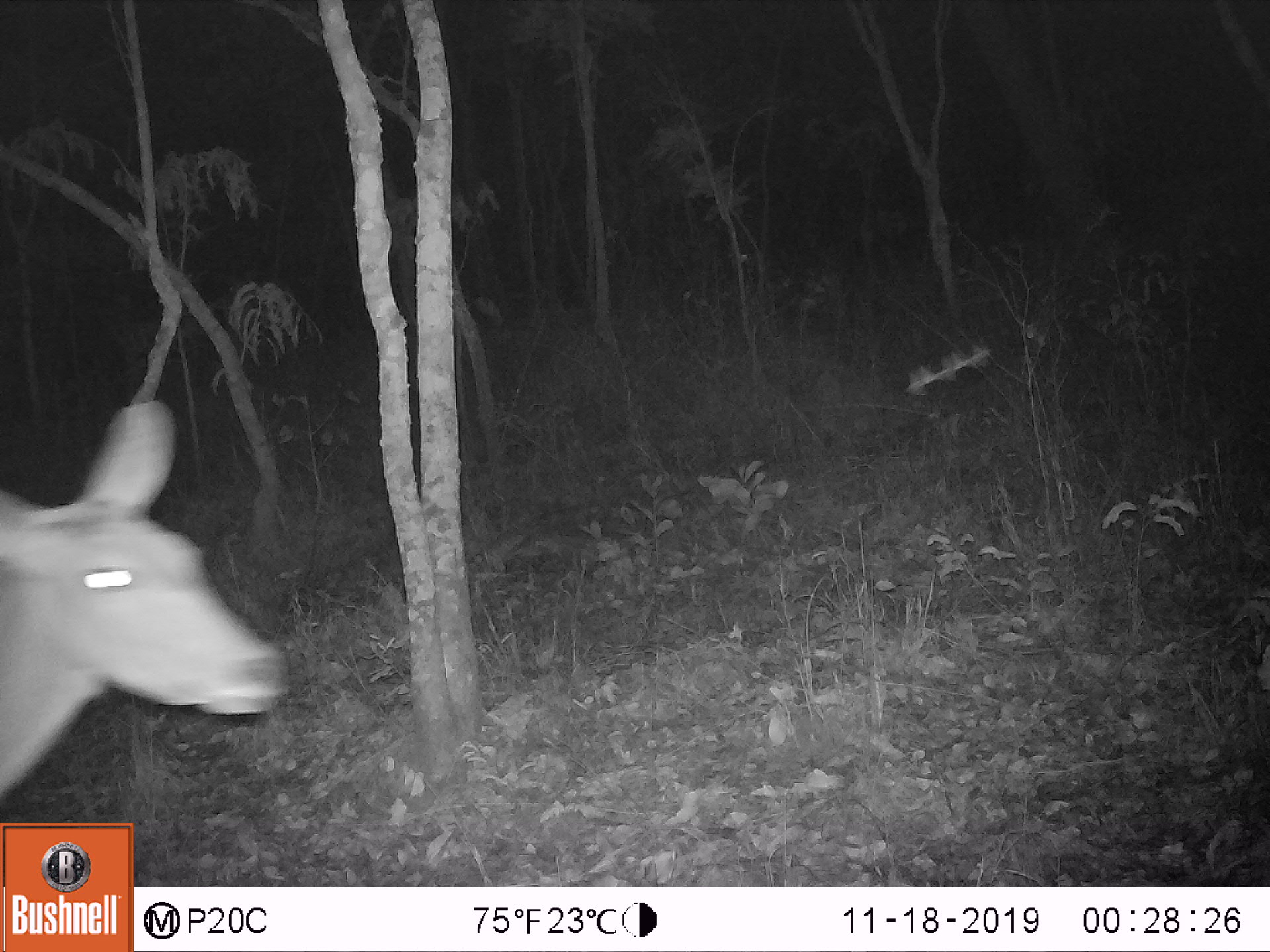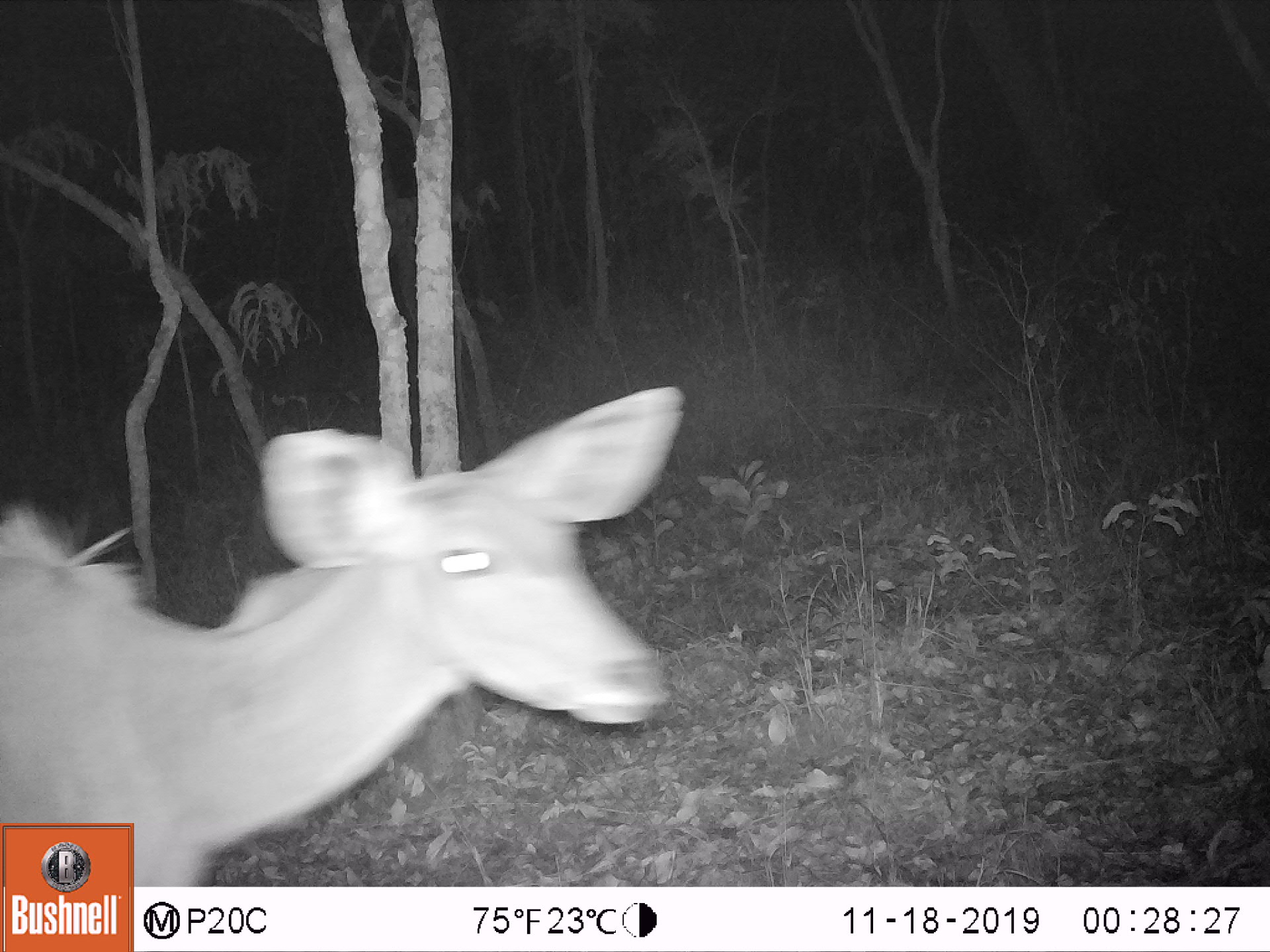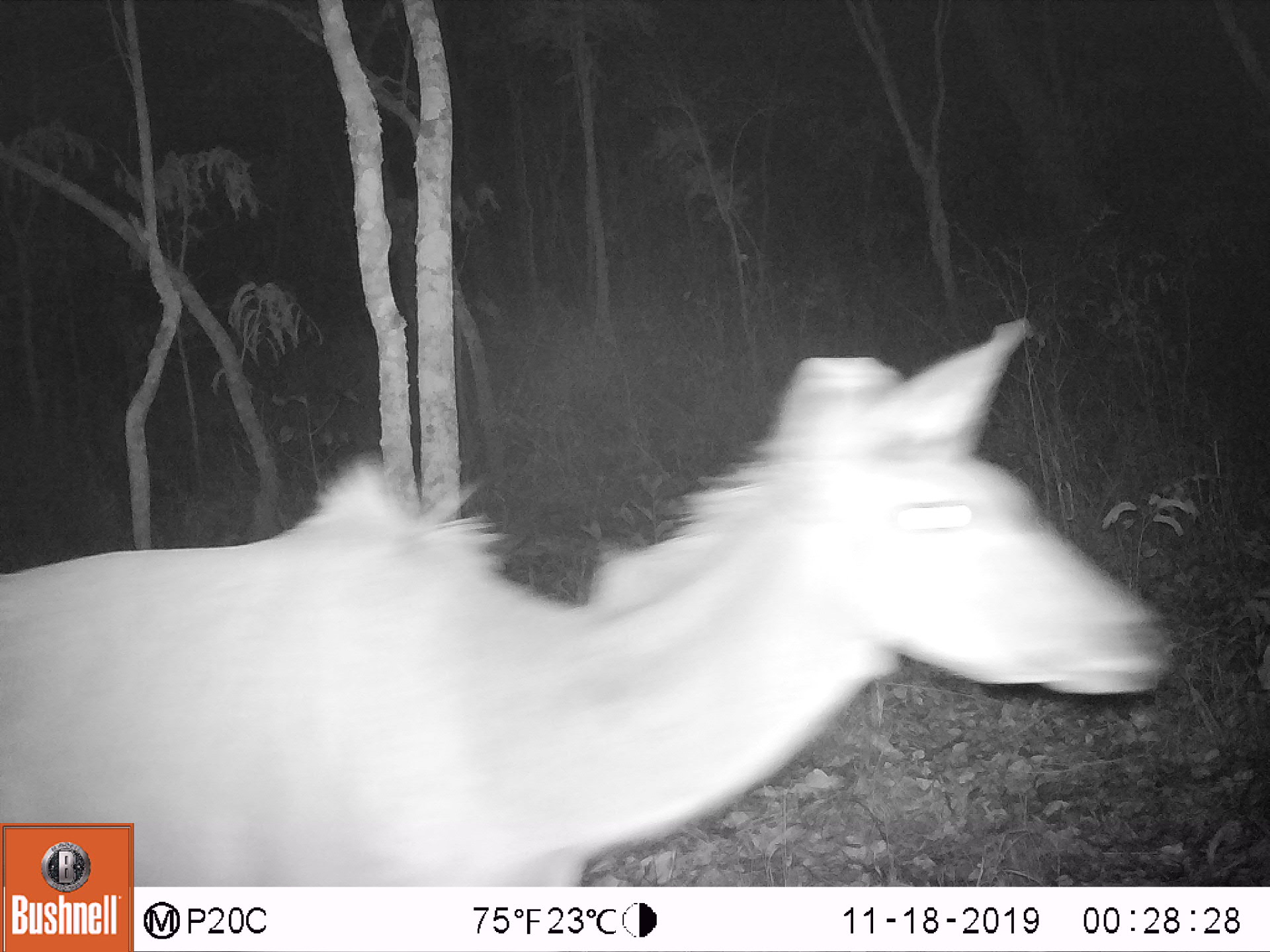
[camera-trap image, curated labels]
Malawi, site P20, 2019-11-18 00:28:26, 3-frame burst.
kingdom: Animalia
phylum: Chordata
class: Mammalia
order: Artiodactyla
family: Bovidae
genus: Tragelaphus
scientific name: Tragelaphus strepsiceros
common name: greater kudu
Greater kudu (Tragelaphus strepsiceros), count 1.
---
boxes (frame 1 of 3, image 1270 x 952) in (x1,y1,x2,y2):
greater kudu: (1,406,291,799)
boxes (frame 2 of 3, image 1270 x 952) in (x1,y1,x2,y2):
greater kudu: (5,375,695,819)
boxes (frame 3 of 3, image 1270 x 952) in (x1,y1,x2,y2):
greater kudu: (7,308,1167,818)